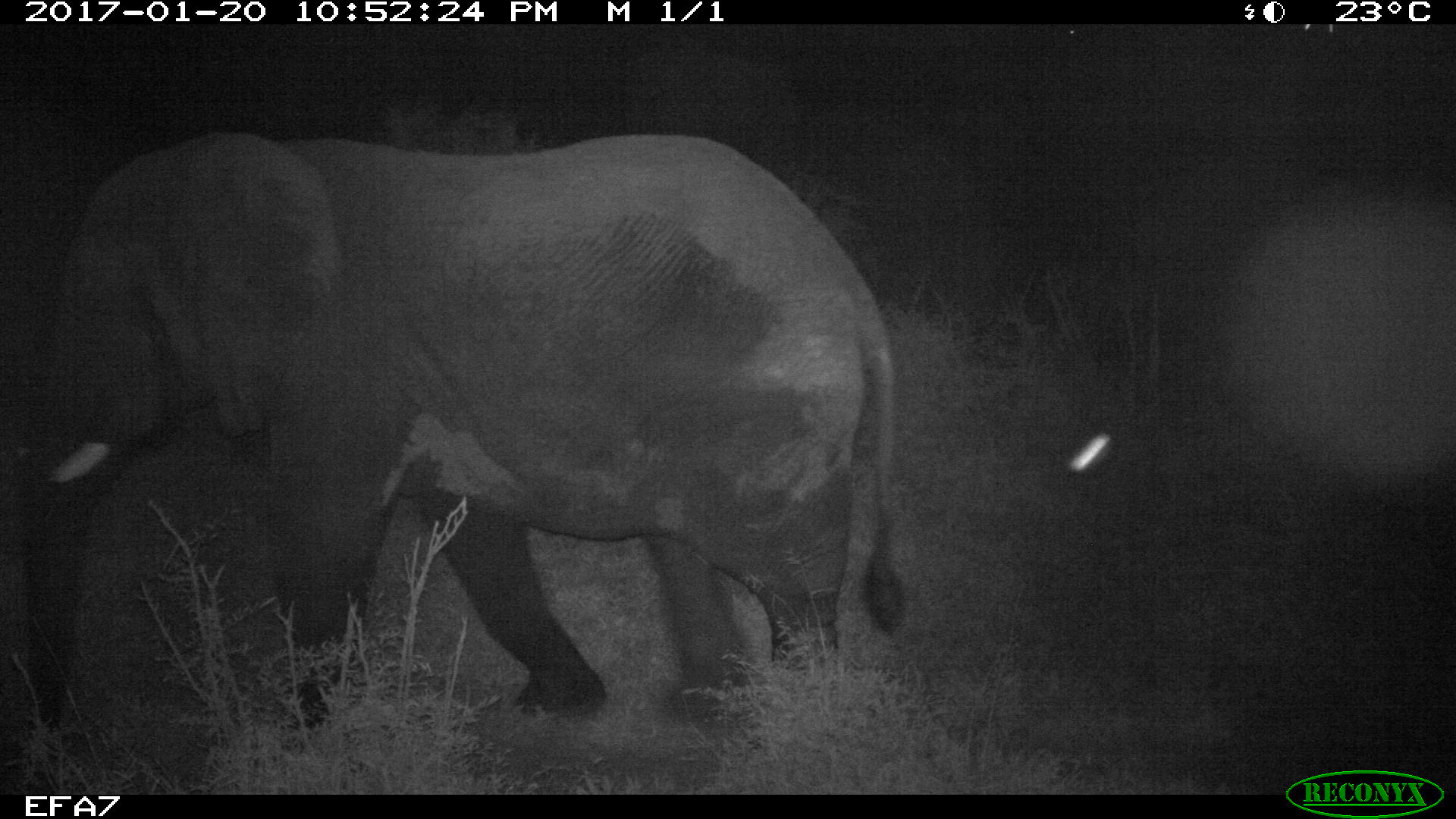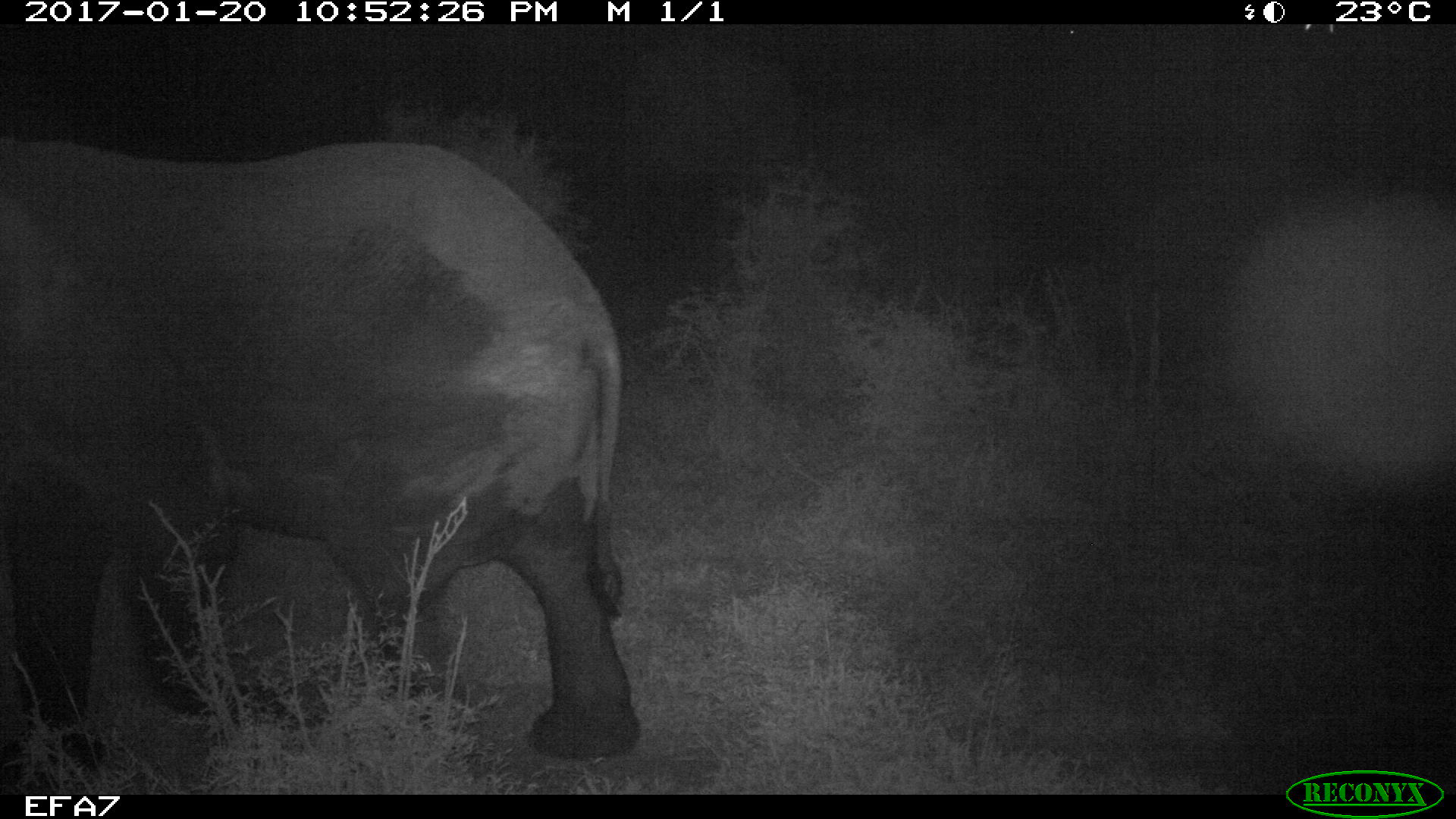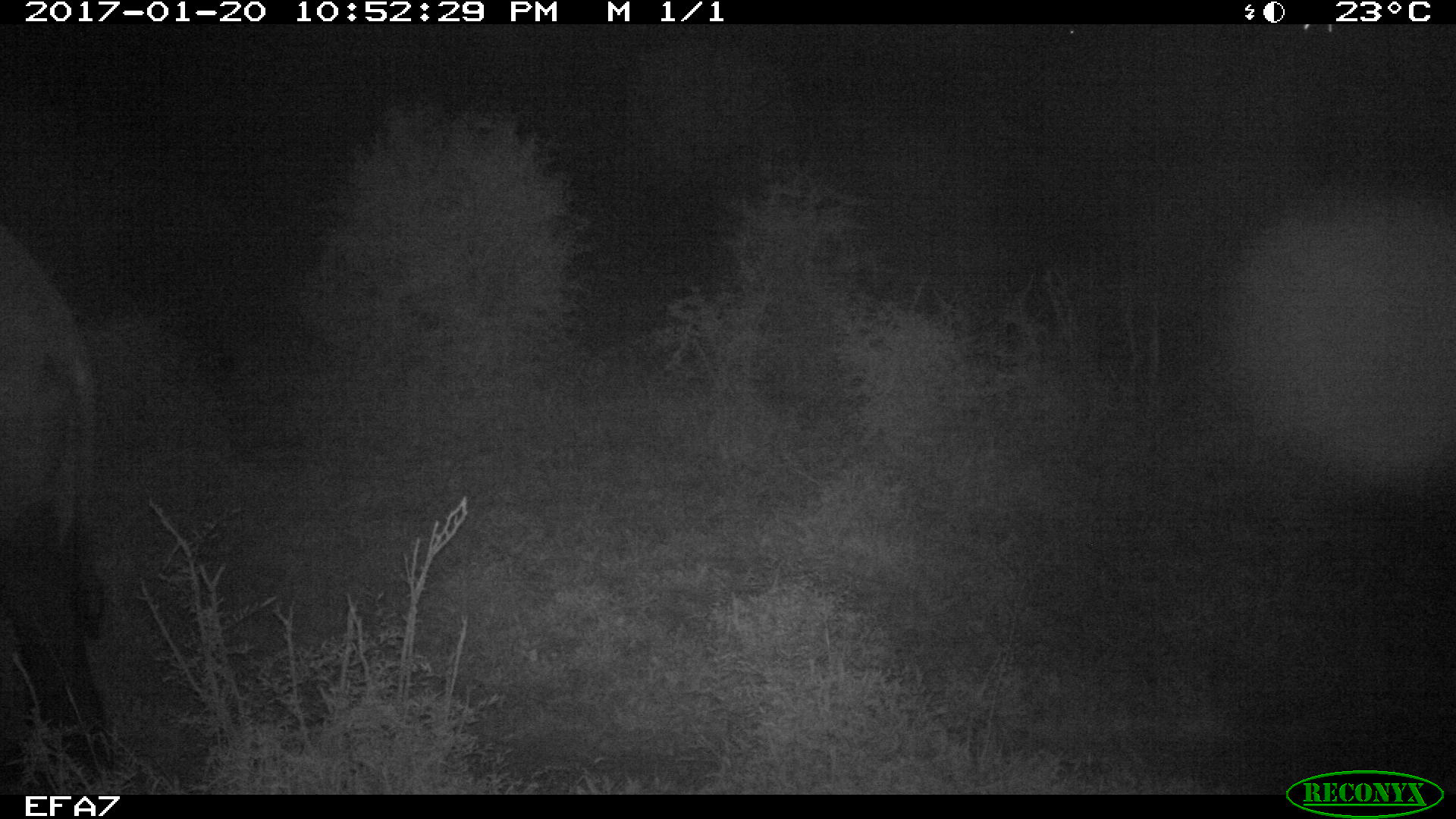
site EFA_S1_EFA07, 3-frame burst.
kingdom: Animalia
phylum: Chordata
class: Mammalia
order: Proboscidea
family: Elephantidae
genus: Loxodonta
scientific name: Loxodonta africana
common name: african bush elephant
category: elephant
Elephant (african bush elephant) (Loxodonta africana), count 1. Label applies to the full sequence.